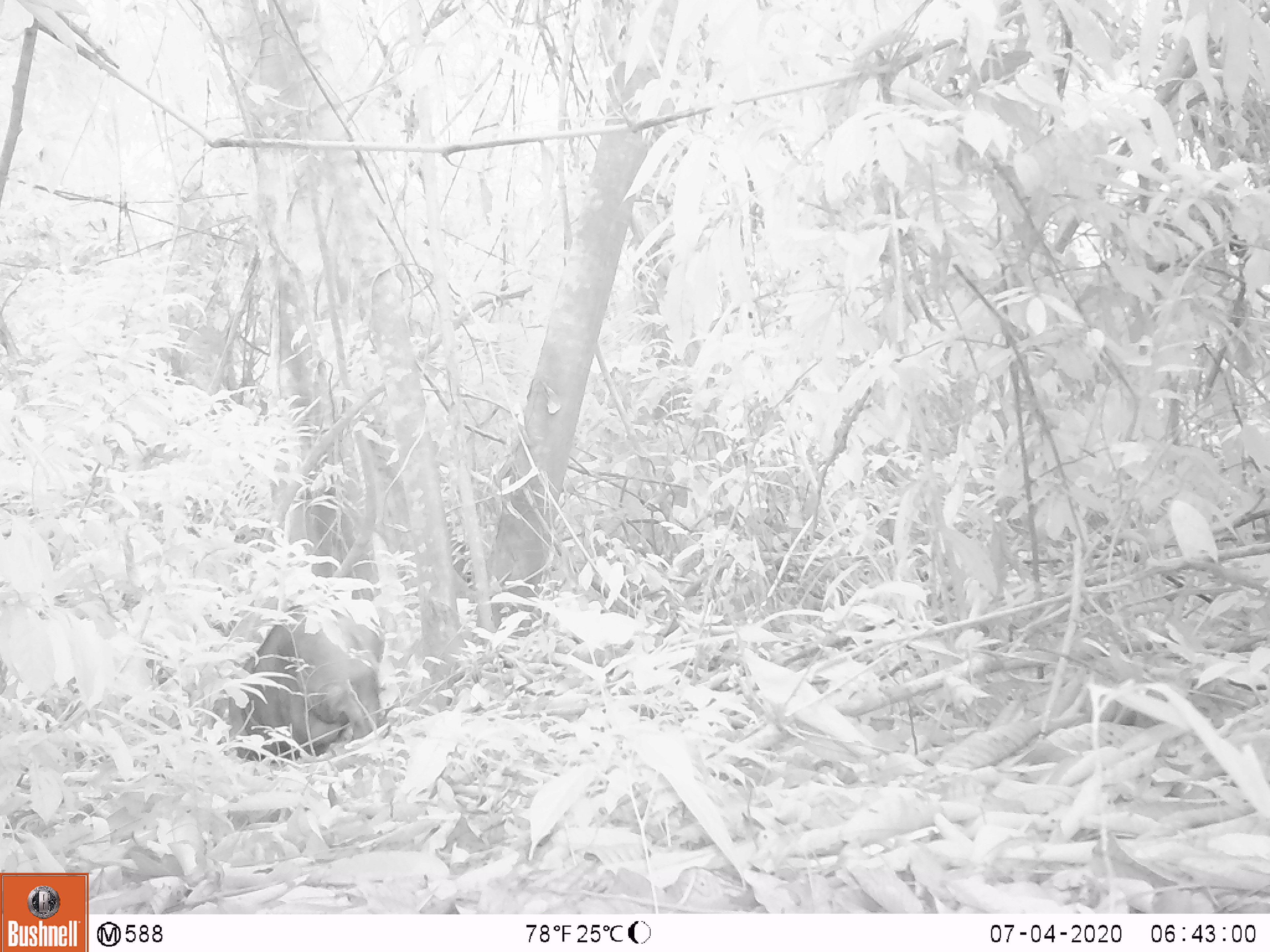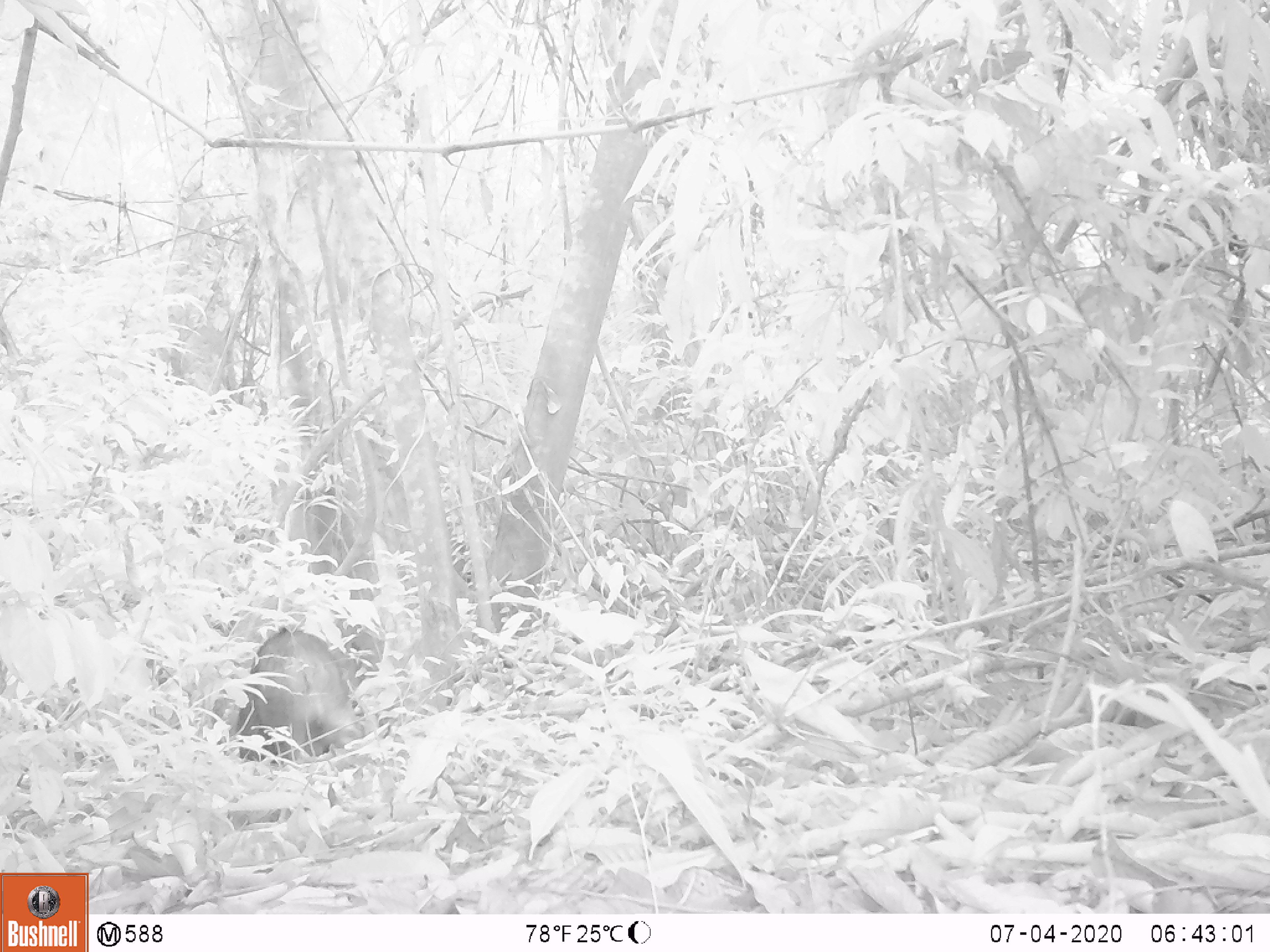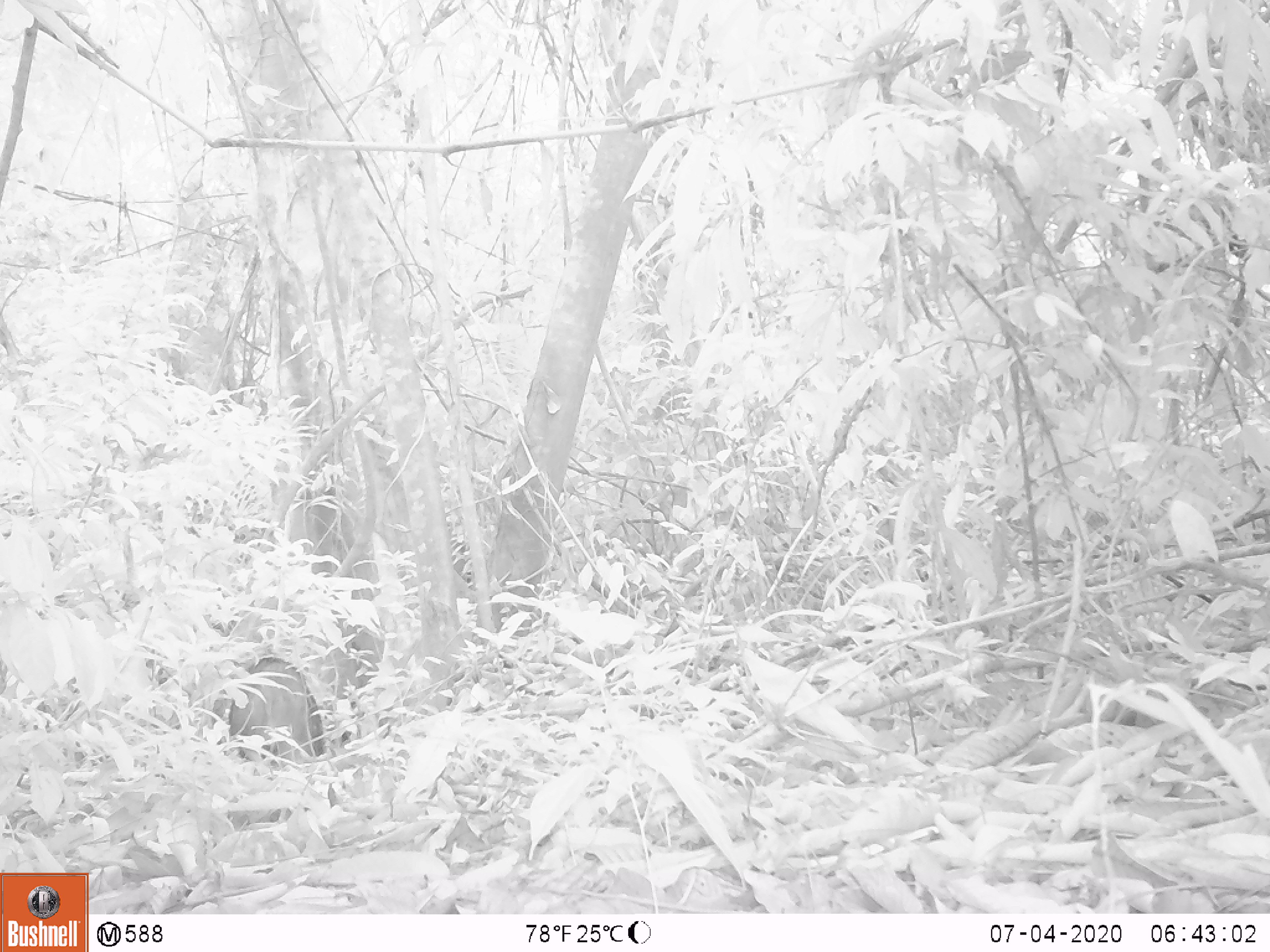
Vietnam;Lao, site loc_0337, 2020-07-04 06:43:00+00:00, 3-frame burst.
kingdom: Animalia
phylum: Chordata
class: Mammalia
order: Artiodactyla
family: Suidae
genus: Sus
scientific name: Sus scrofa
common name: eurasian wild pig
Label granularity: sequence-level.